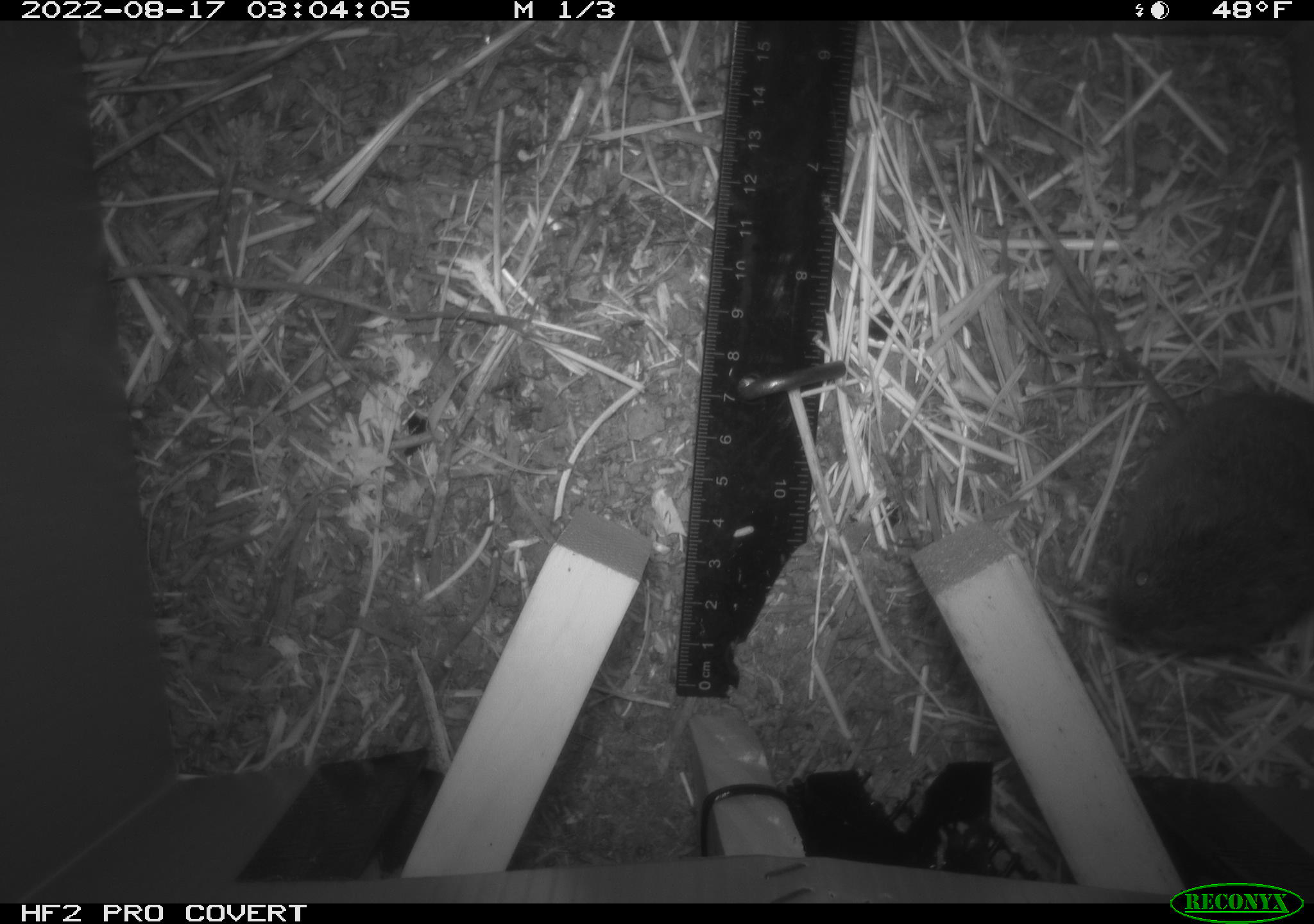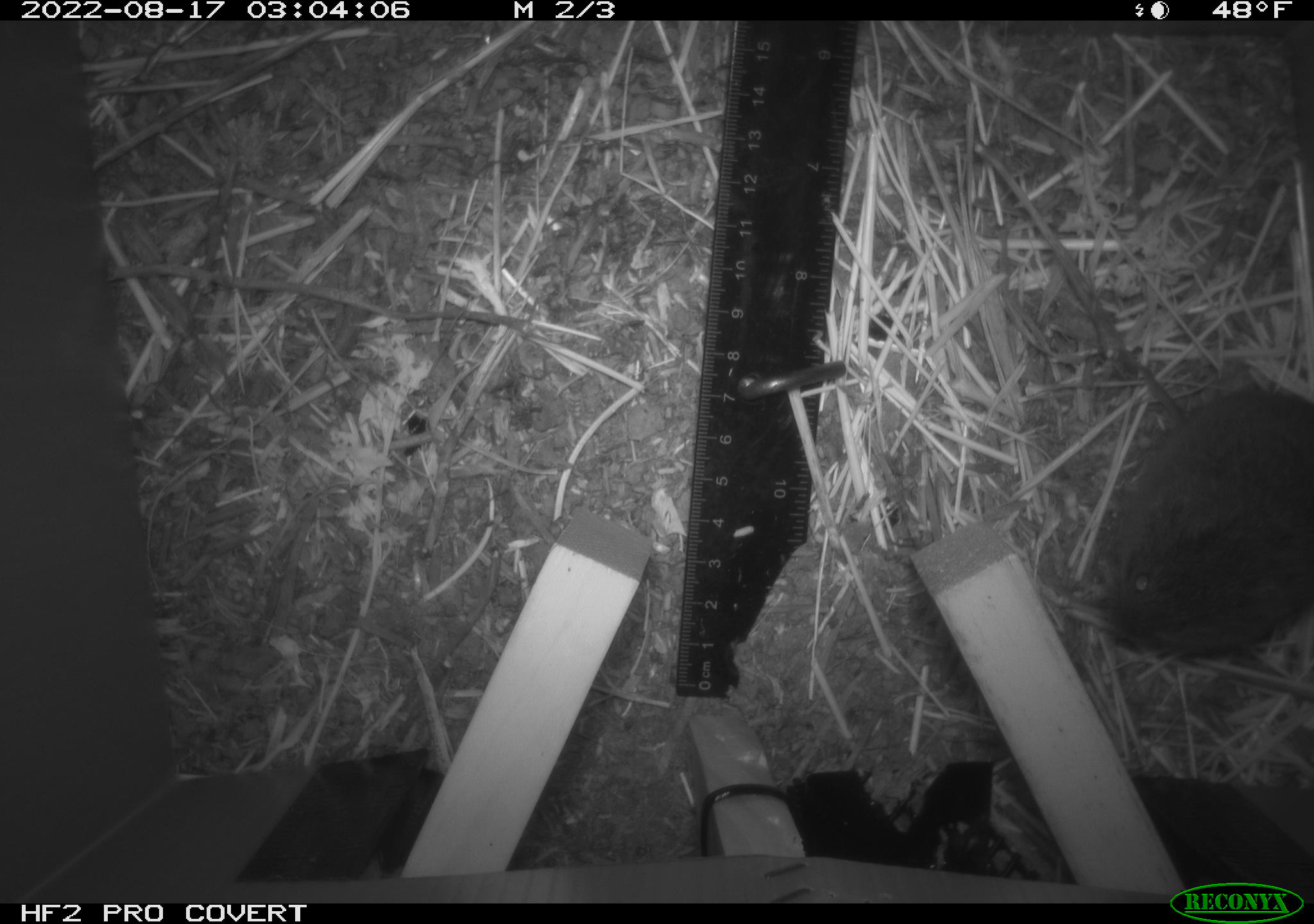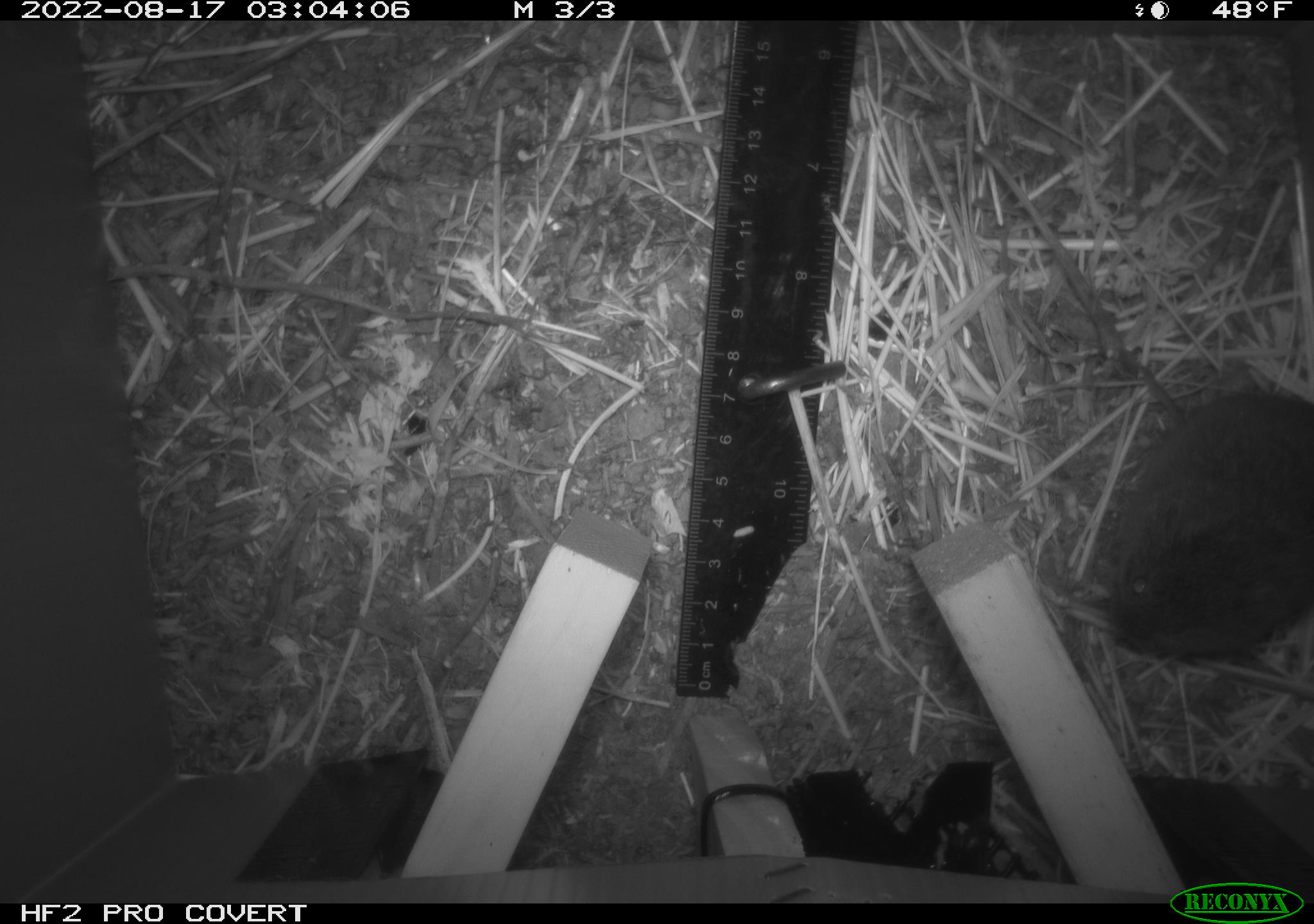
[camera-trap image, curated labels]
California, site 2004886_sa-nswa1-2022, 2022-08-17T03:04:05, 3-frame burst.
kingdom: Animalia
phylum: Chordata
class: Mammalia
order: Rodentia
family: Cricetidae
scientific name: Cricetidae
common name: hamsters, voles, lemmings, and allies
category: cricetidae family